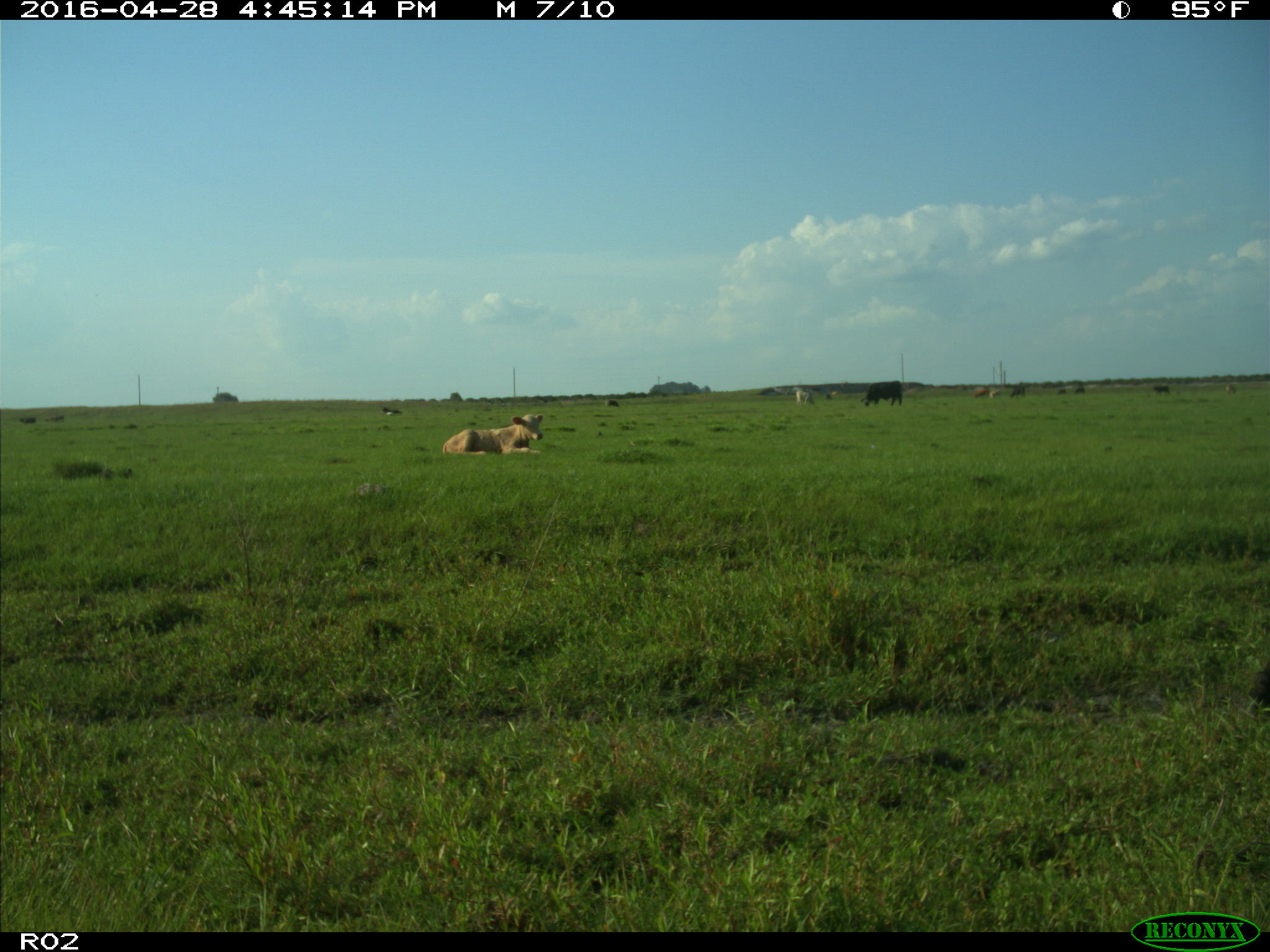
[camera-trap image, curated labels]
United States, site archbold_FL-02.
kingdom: Animalia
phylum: Chordata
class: Mammalia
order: Artiodactyla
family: Bovidae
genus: Bos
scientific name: Bos taurus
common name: domestic cow